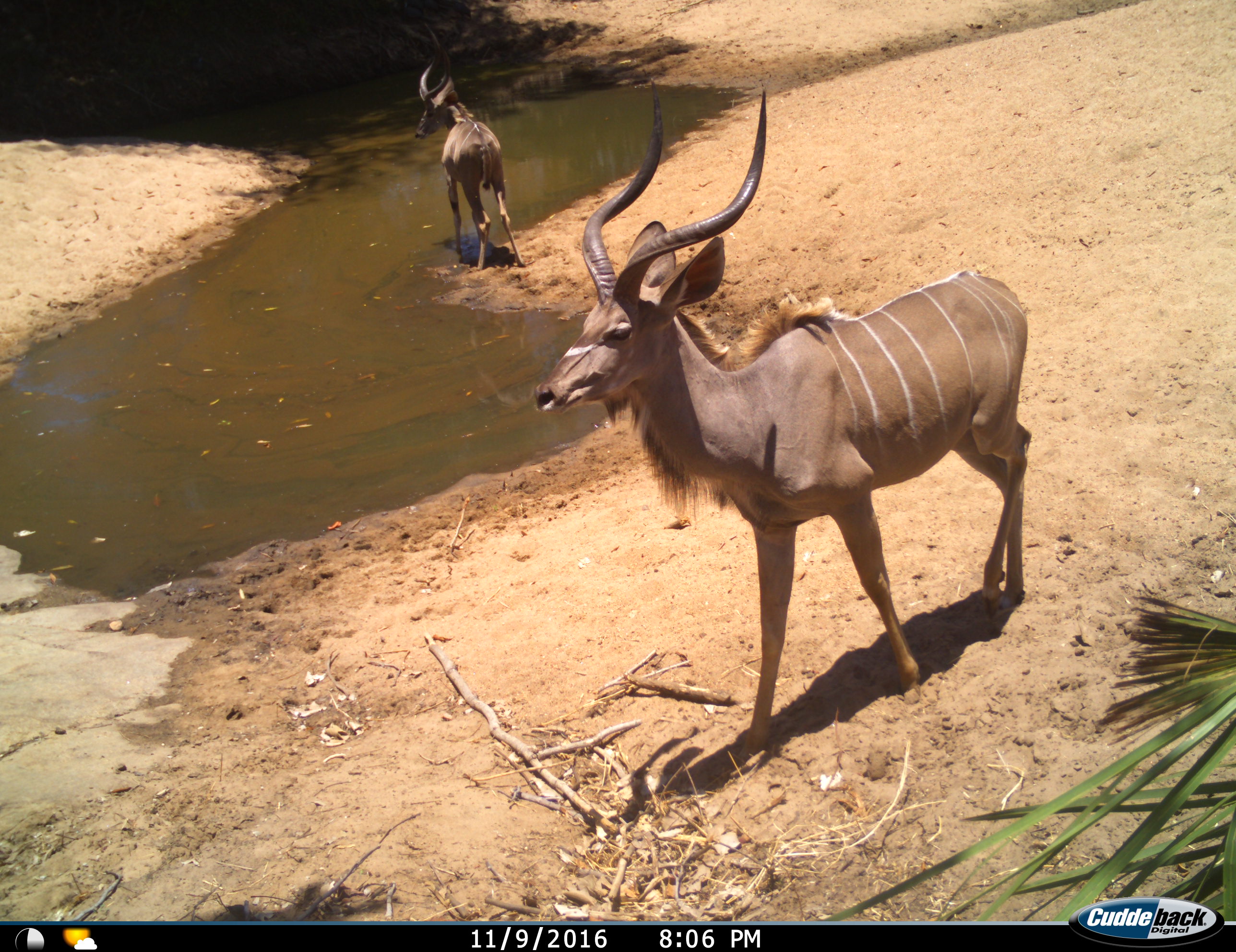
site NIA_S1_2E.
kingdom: Animalia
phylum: Chordata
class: Mammalia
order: Artiodactyla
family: Bovidae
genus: Tragelaphus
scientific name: Tragelaphus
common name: kudu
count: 2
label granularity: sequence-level